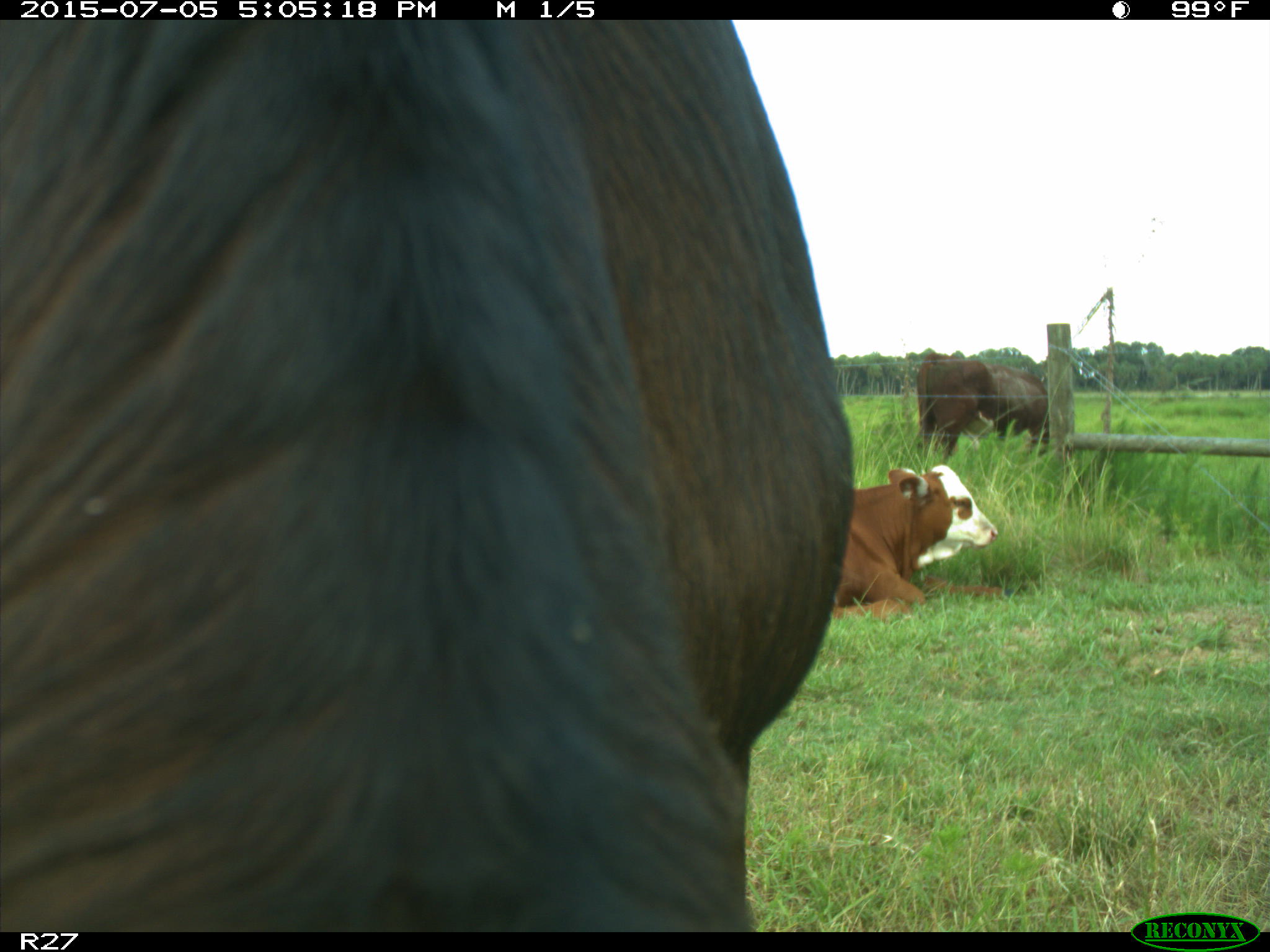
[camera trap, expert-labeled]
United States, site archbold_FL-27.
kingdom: Animalia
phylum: Chordata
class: Mammalia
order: Artiodactyla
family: Bovidae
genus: Bos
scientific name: Bos taurus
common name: domestic cow